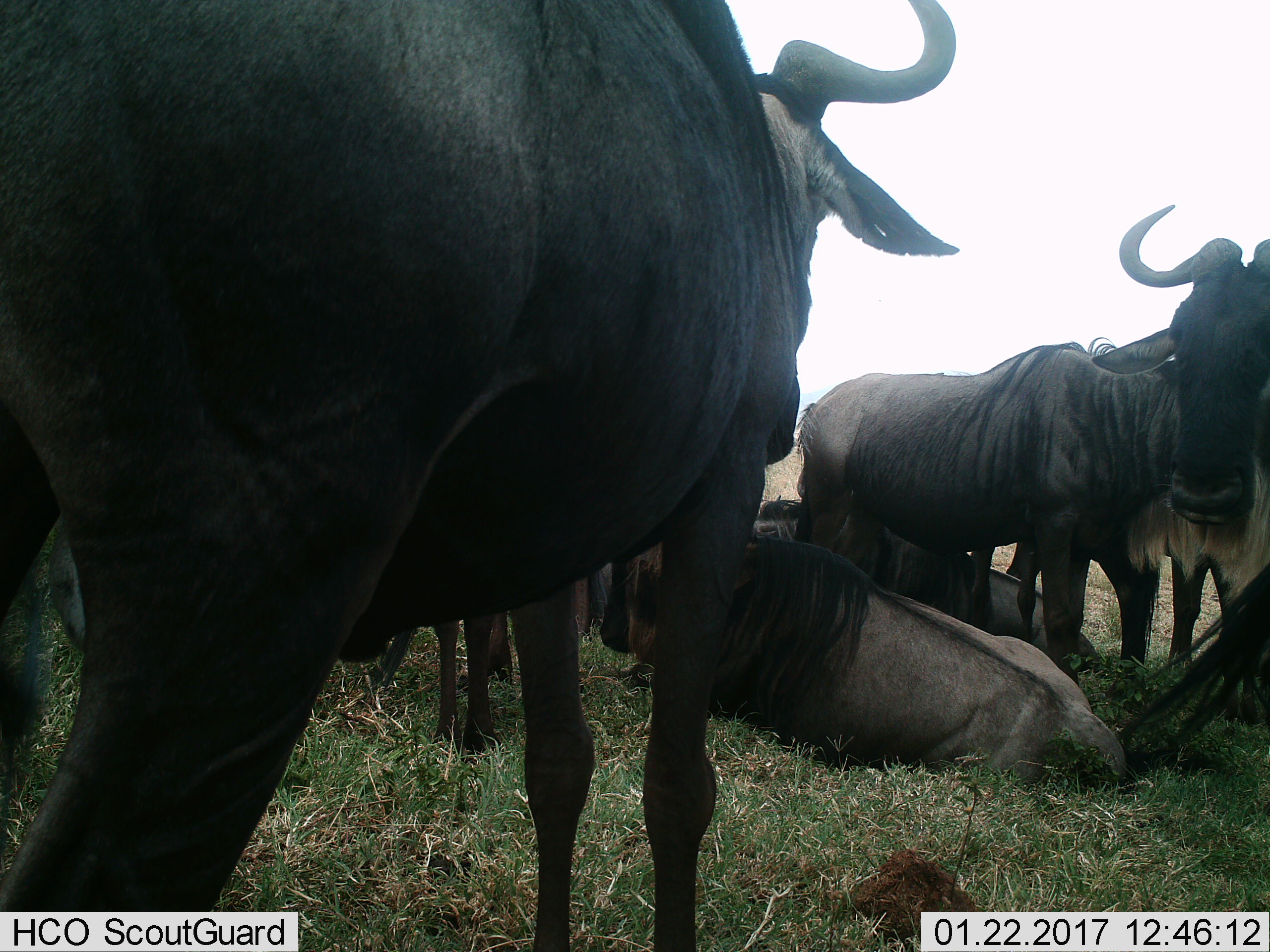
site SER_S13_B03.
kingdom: Animalia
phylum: Chordata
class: Mammalia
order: Artiodactyla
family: Bovidae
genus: Connochaetes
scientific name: Connochaetes taurinus taurinus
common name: blue wildebeest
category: wildebeestblue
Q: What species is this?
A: Wildebeestblue (blue wildebeest) (Connochaetes taurinus taurinus).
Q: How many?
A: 7.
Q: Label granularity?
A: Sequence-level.